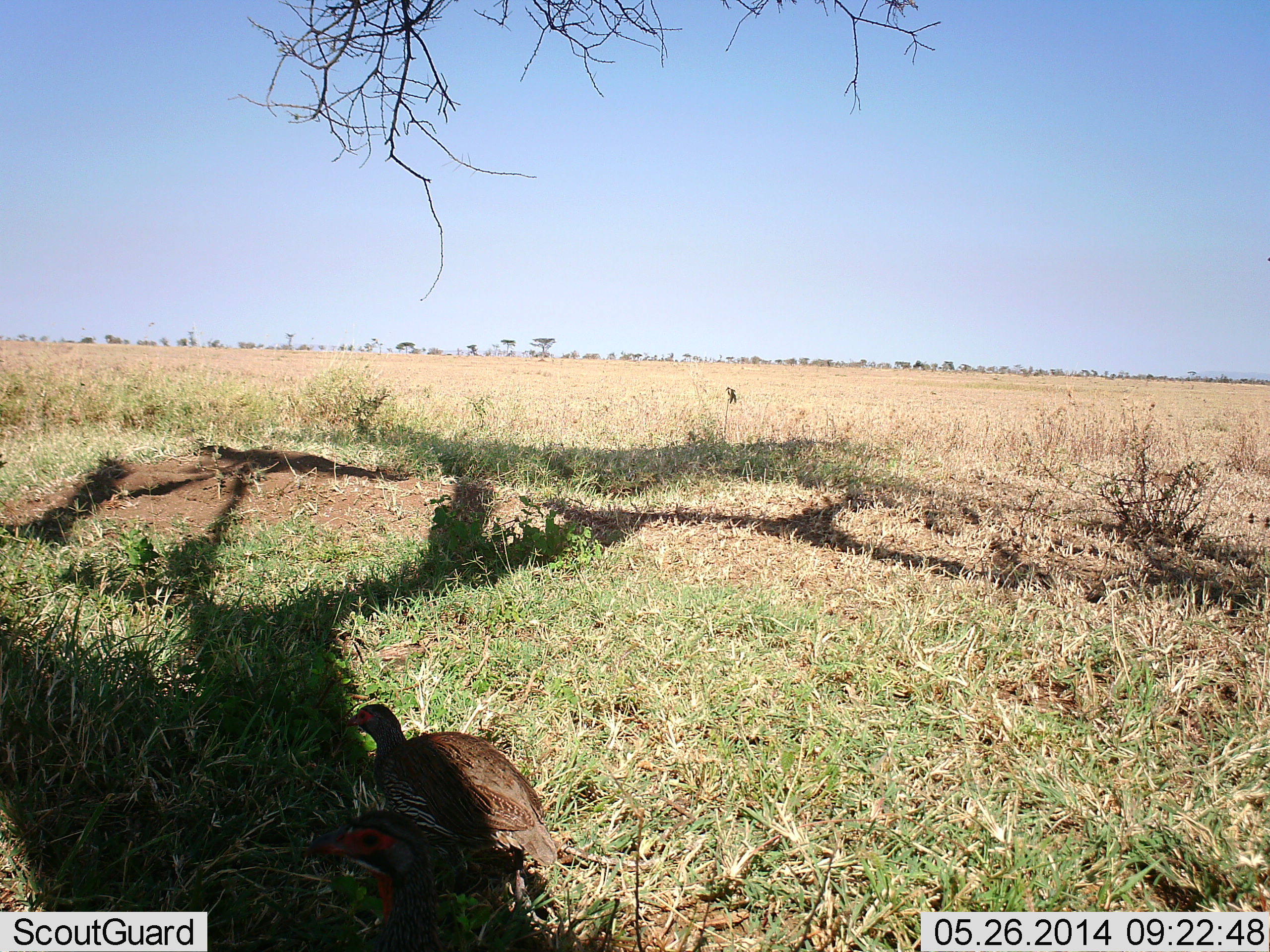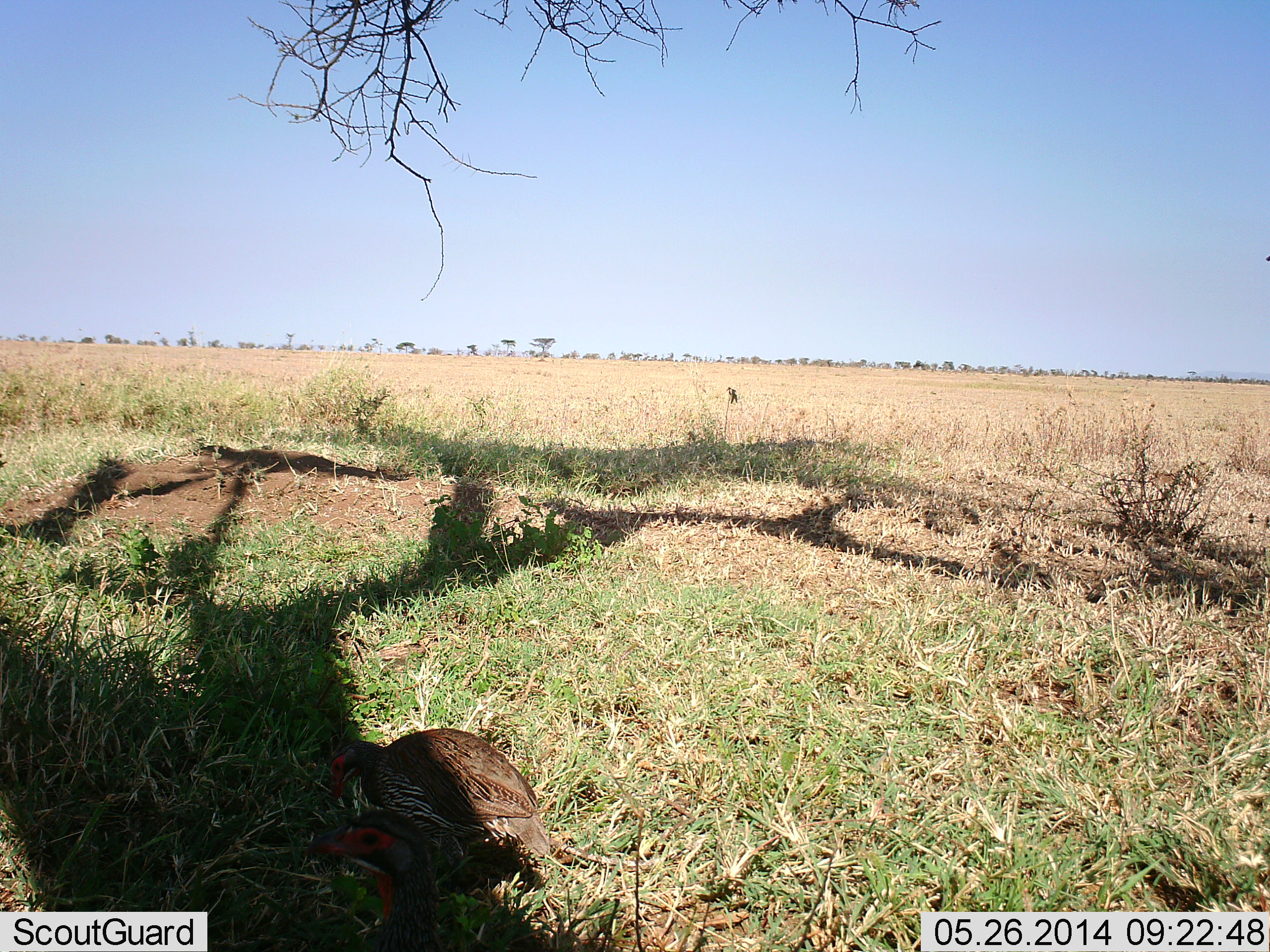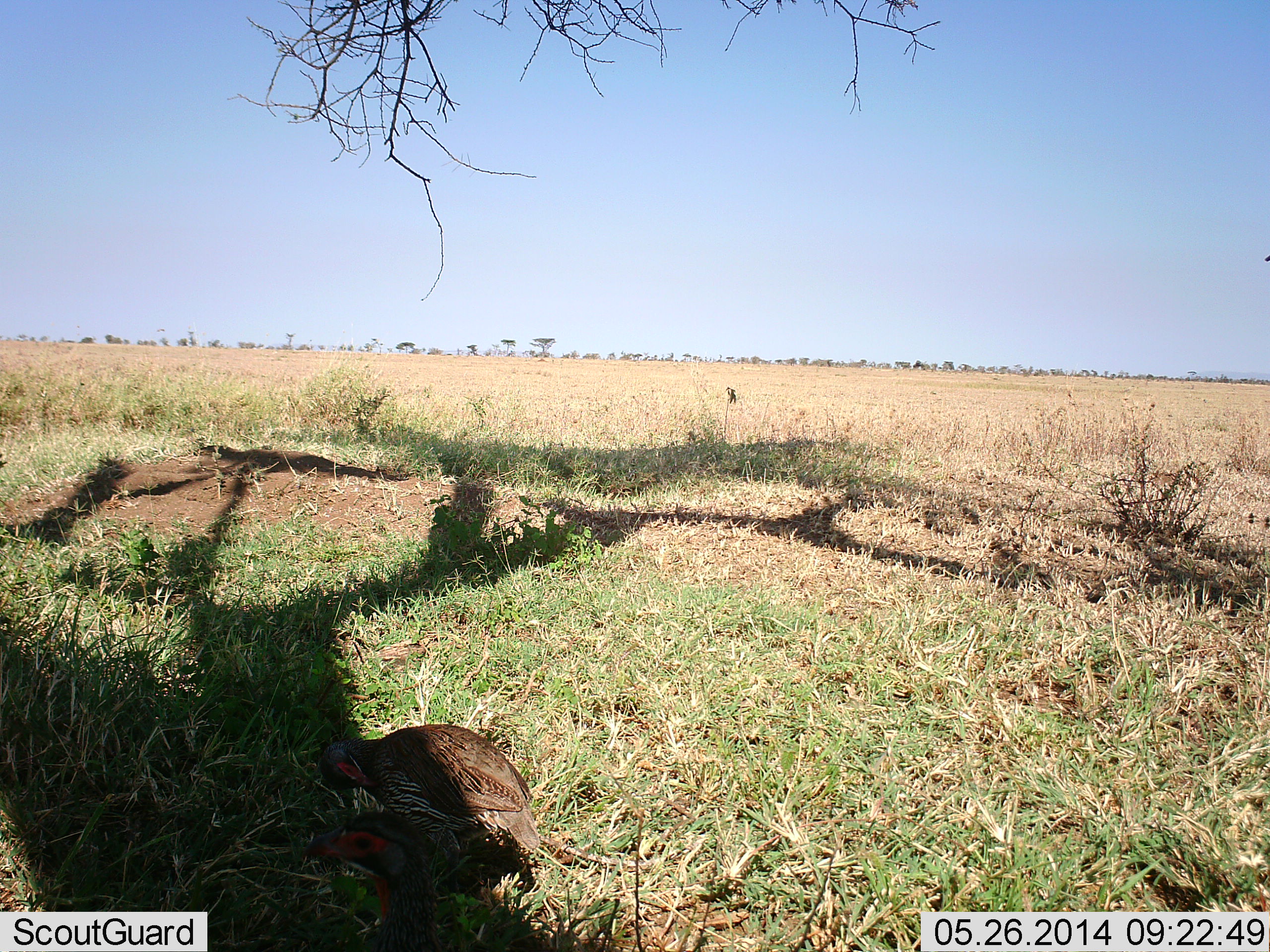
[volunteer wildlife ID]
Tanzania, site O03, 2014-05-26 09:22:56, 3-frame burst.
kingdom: Animalia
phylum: Chordata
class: Aves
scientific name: Aves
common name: bird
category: otherbird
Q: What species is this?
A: Otherbird (bird) (Aves).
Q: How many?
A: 2.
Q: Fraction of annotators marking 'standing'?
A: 70%.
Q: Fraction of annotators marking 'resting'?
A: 20%.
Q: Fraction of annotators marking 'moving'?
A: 0%.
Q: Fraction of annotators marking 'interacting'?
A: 10%.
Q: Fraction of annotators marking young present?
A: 0%.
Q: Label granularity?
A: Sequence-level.